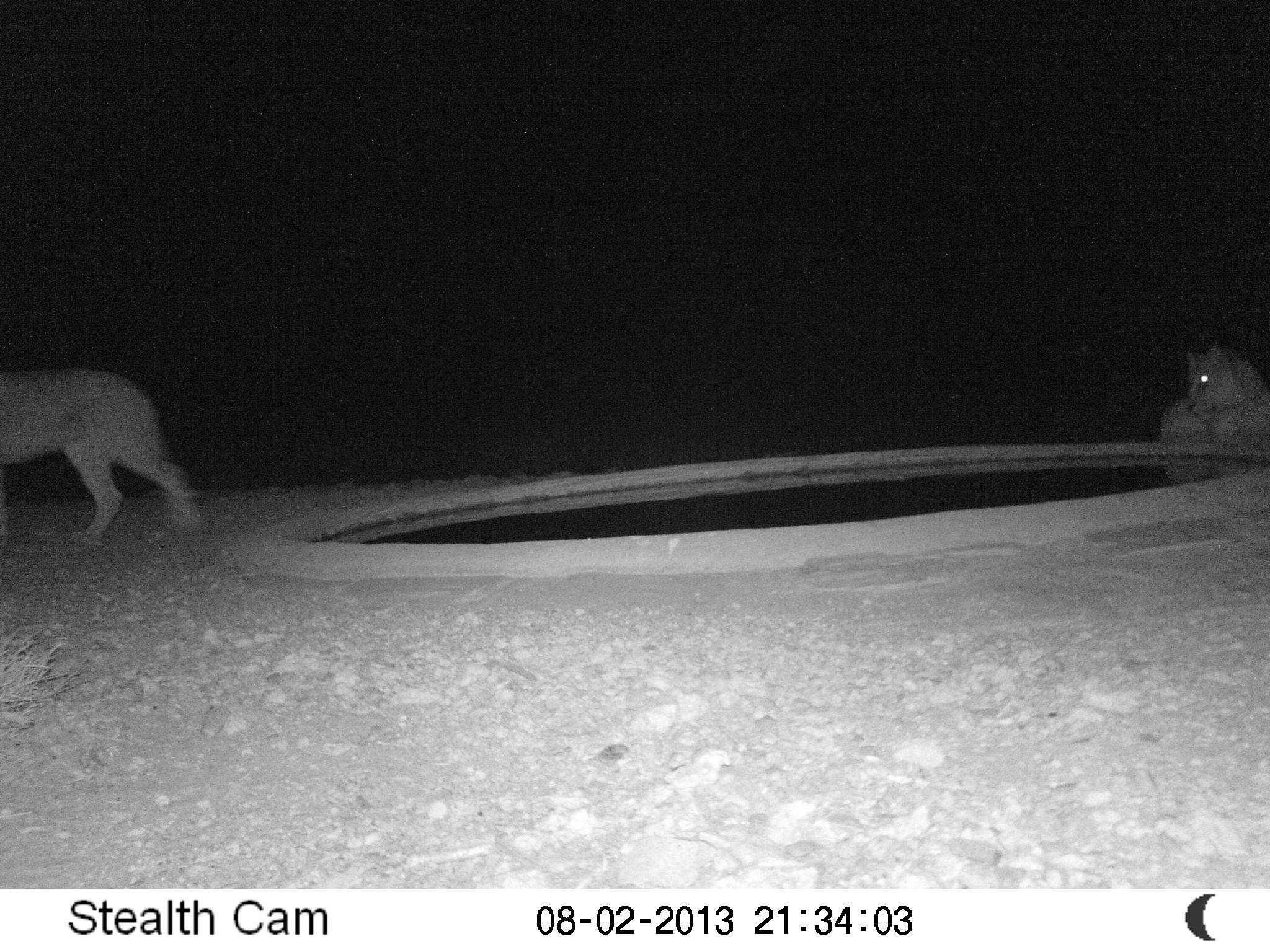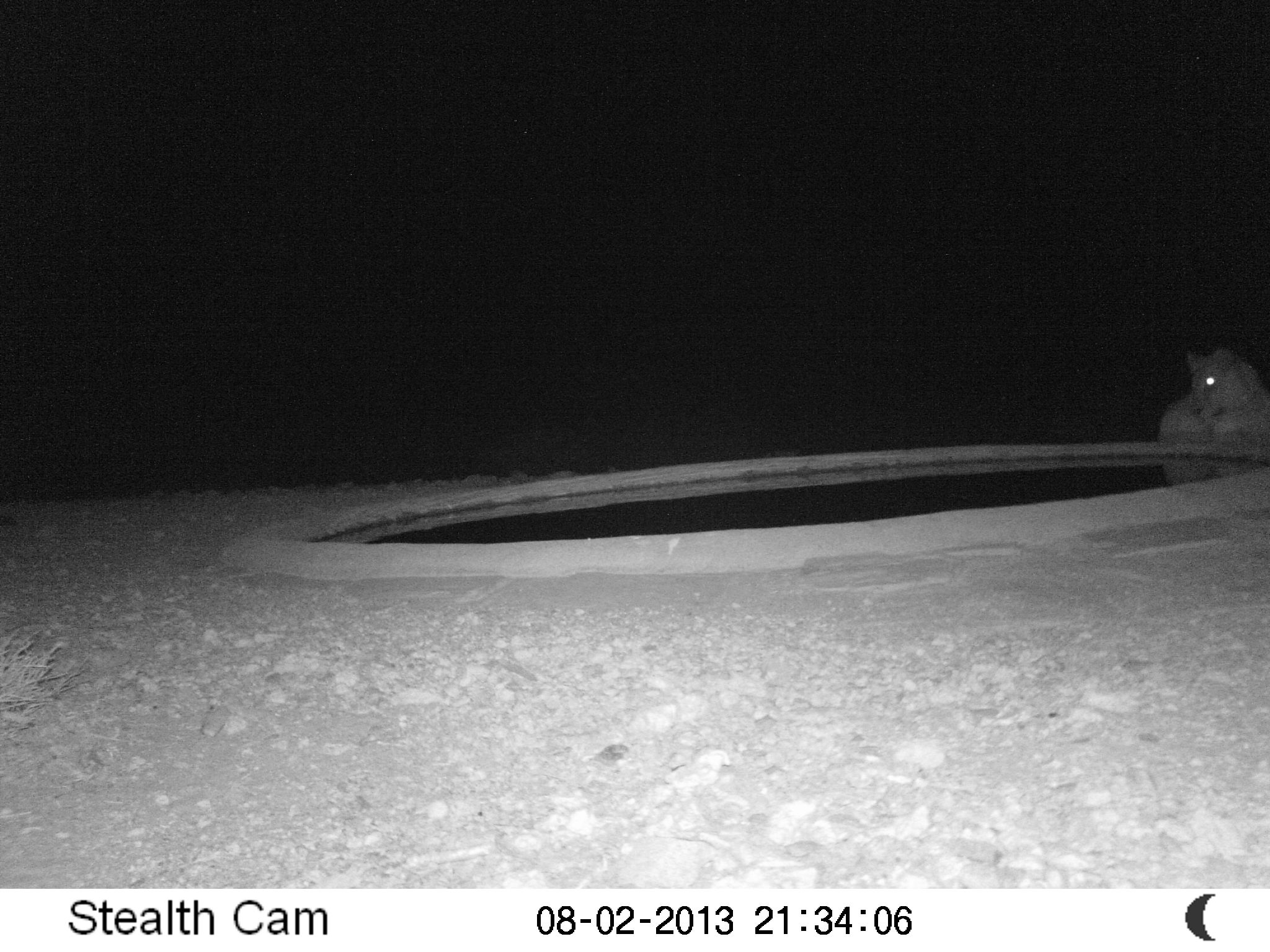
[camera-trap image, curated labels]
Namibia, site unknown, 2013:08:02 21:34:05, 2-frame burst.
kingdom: Animalia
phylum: Chordata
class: Mammalia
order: Carnivora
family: Felidae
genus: Panthera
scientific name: Panthera leo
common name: lion